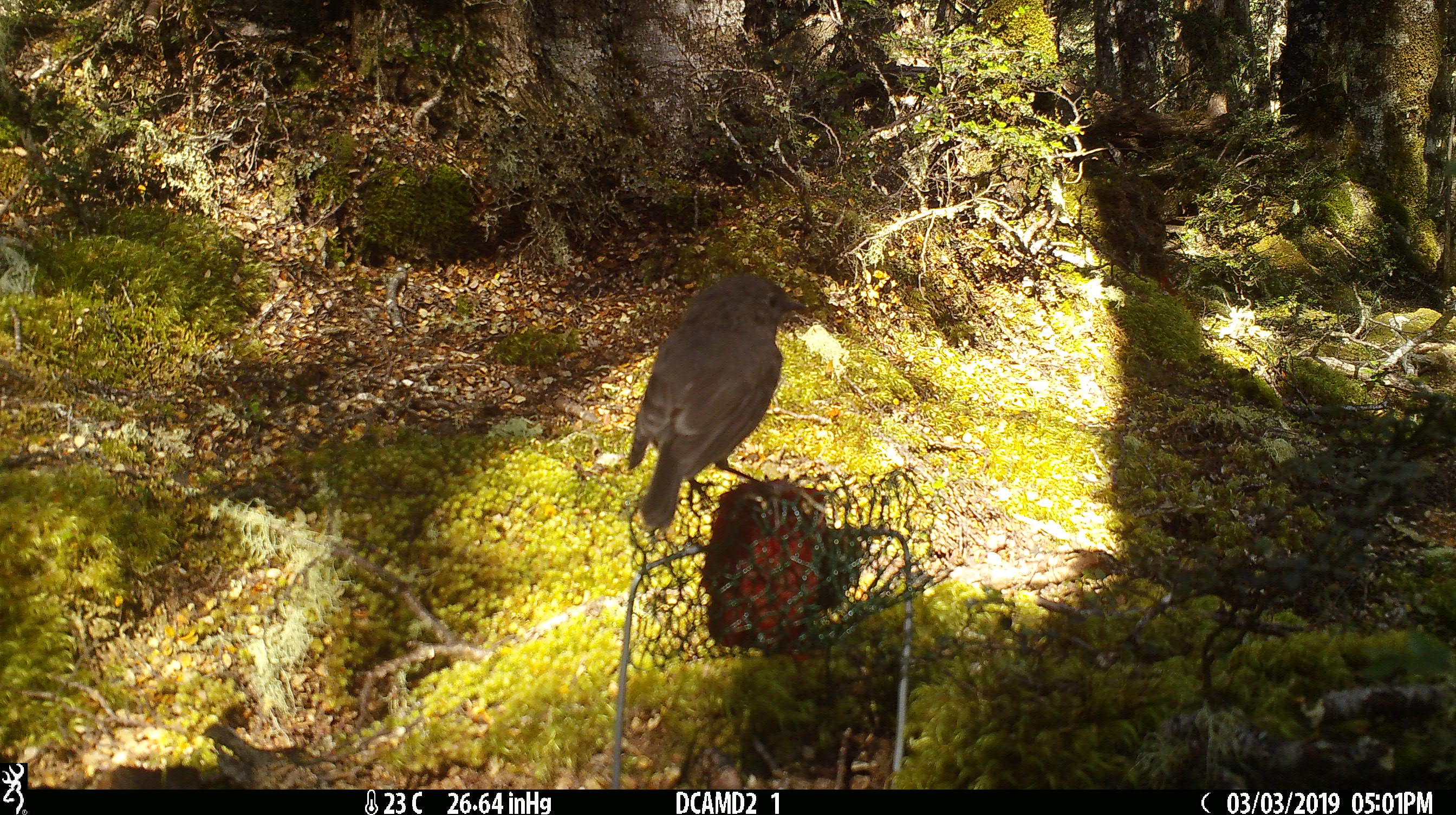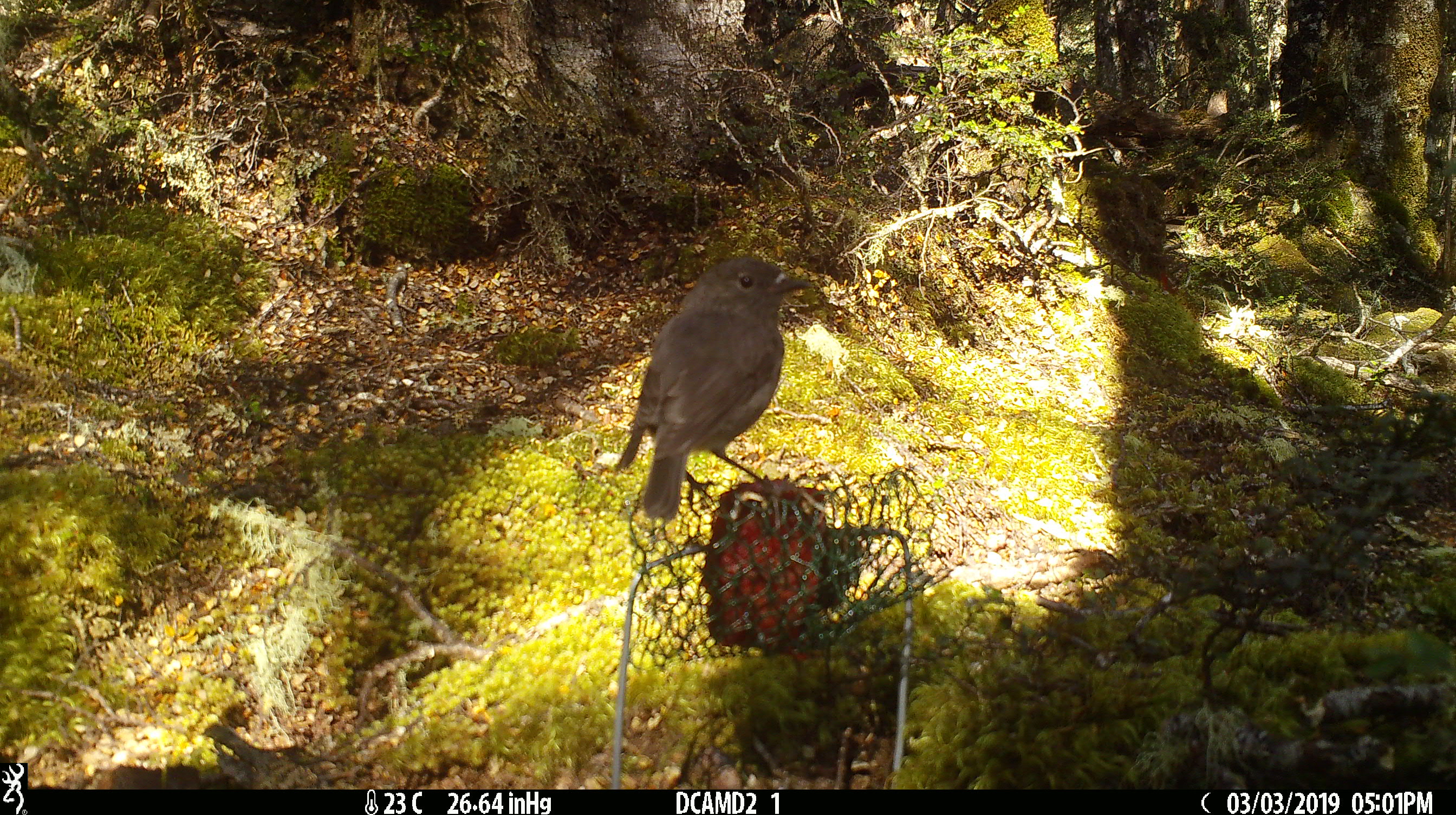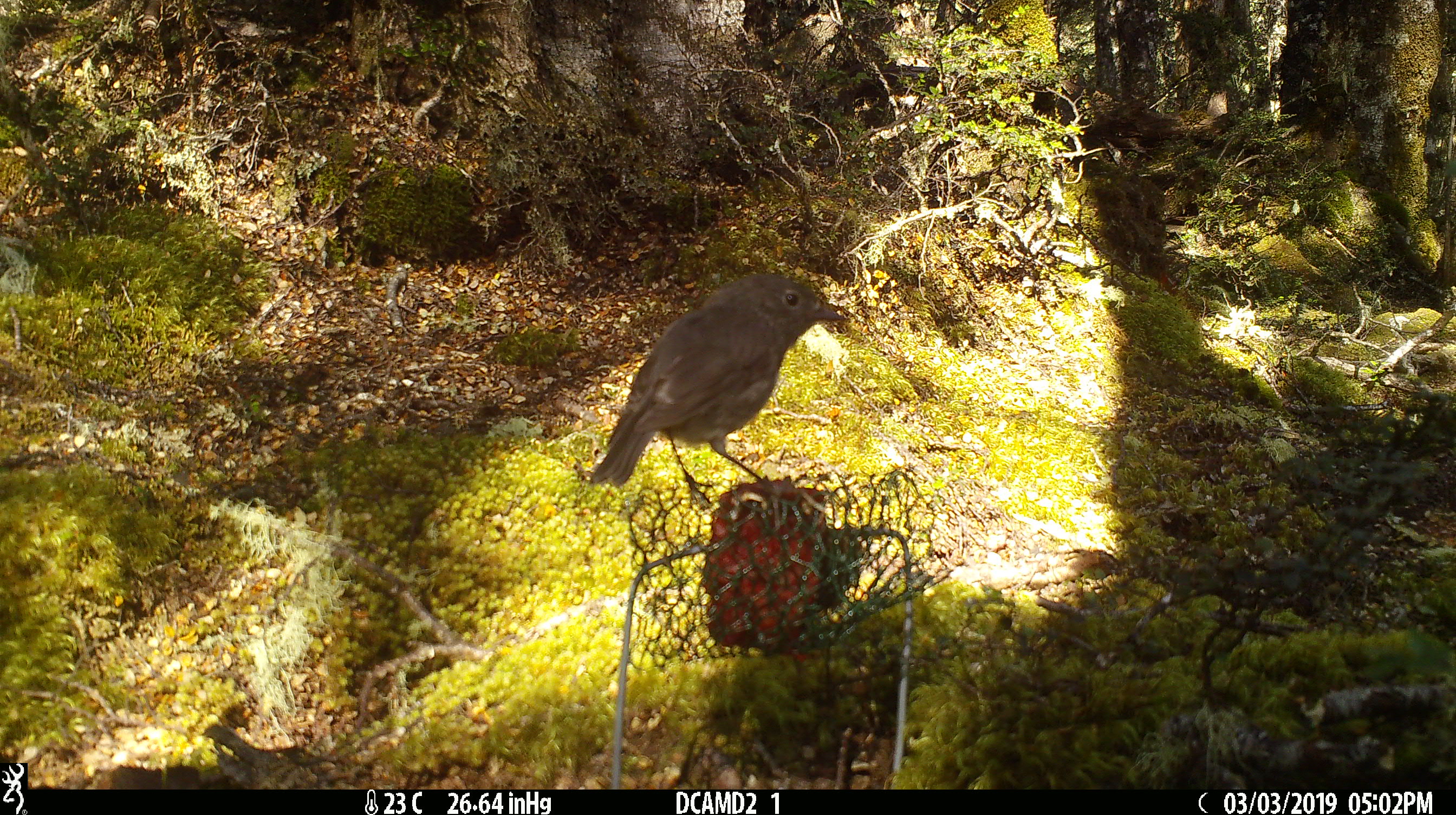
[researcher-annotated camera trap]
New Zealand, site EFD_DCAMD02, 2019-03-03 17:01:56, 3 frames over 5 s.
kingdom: Animalia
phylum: Chordata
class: Aves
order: Passeriformes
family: Petroicidae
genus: Petroica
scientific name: Petroica australis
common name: new zealand robin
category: robin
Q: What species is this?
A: Robin (new zealand robin) (Petroica australis).